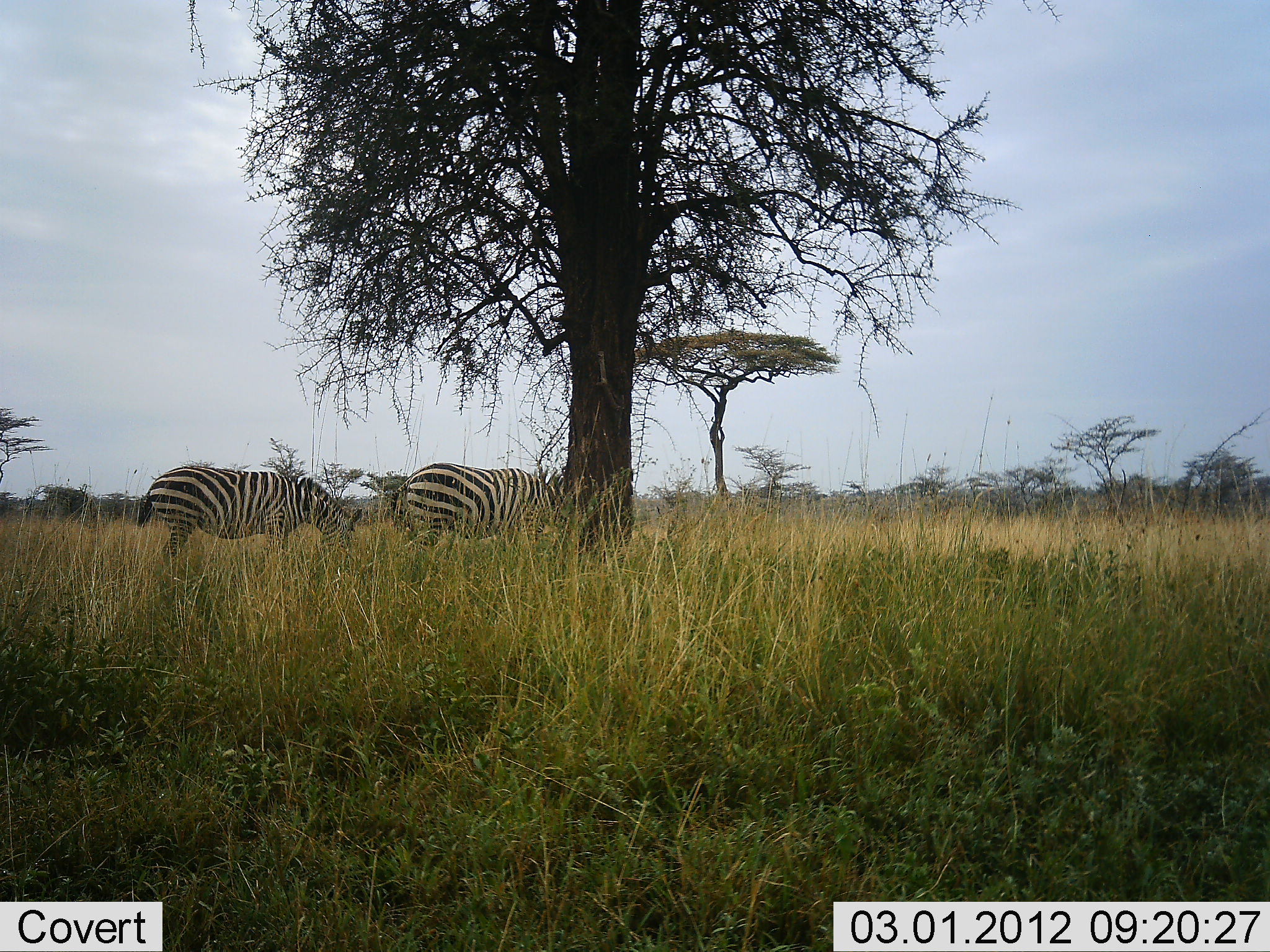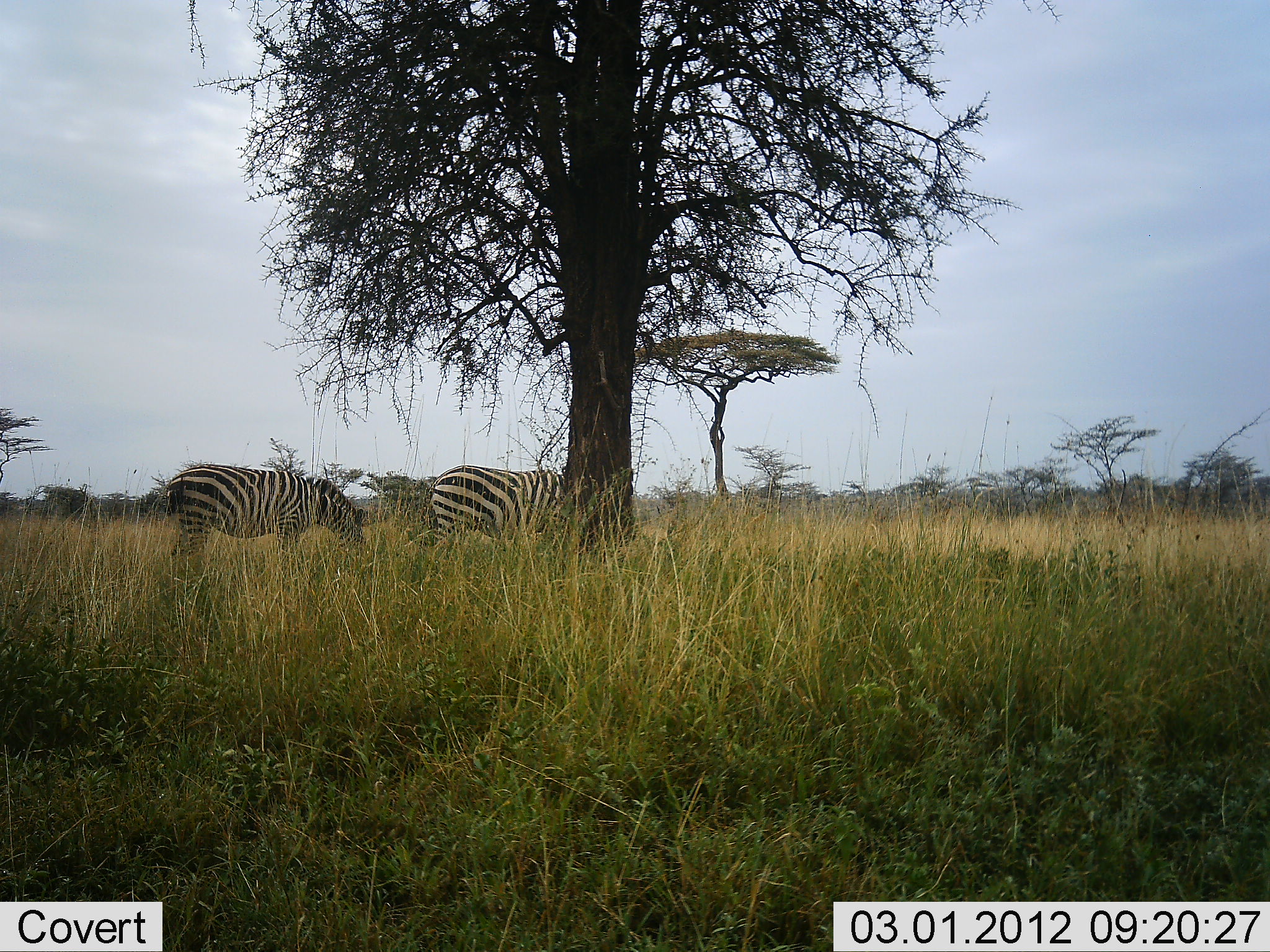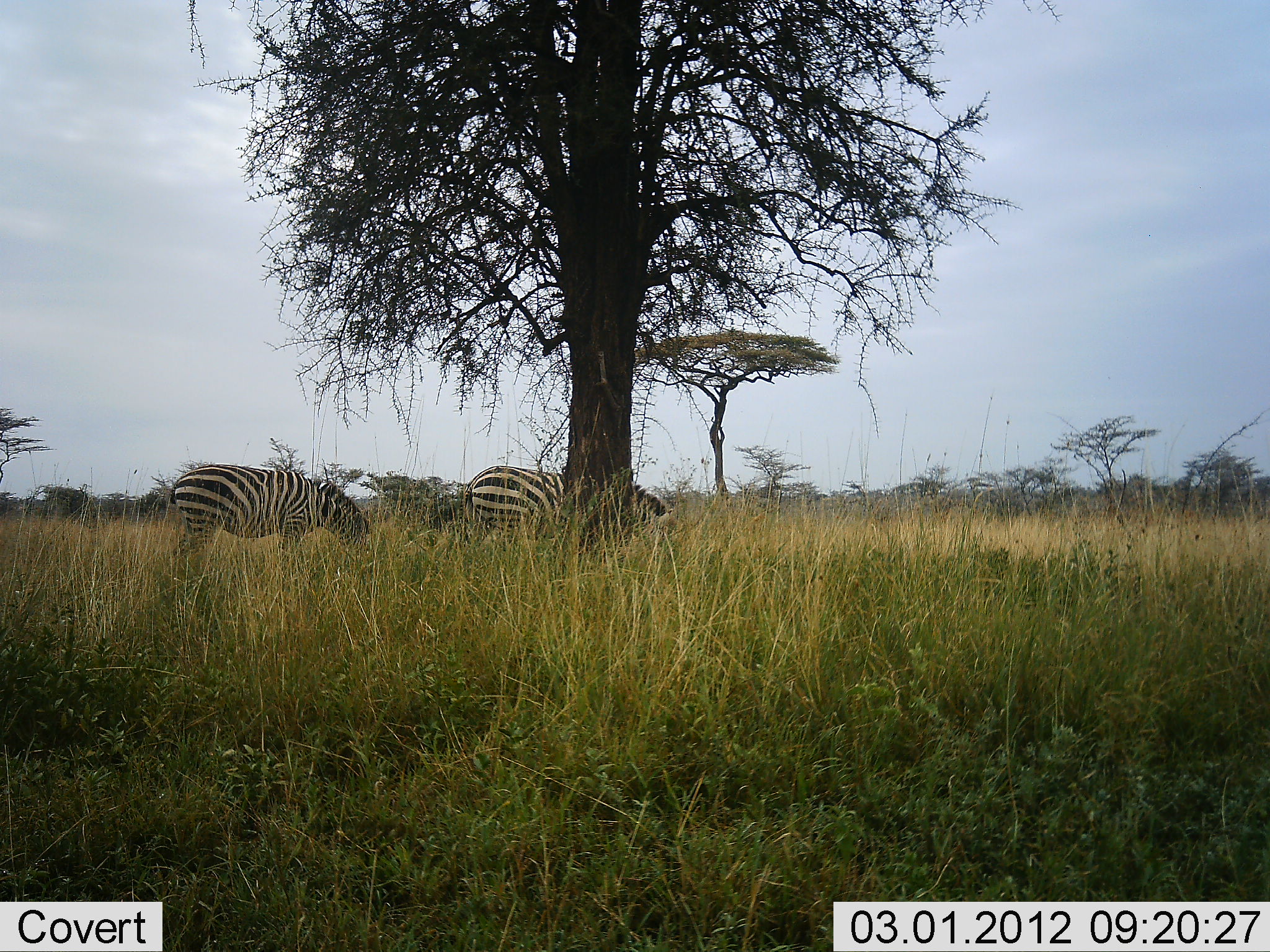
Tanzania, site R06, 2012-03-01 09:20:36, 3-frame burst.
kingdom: Animalia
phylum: Chordata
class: Mammalia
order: Perissodactyla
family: Equidae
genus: Equus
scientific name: Equus quagga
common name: plains zebra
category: zebra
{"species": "zebra (plains zebra) (Equus quagga)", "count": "2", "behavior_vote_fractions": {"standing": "27%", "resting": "0%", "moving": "60%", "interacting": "0%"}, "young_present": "0%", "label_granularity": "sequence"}